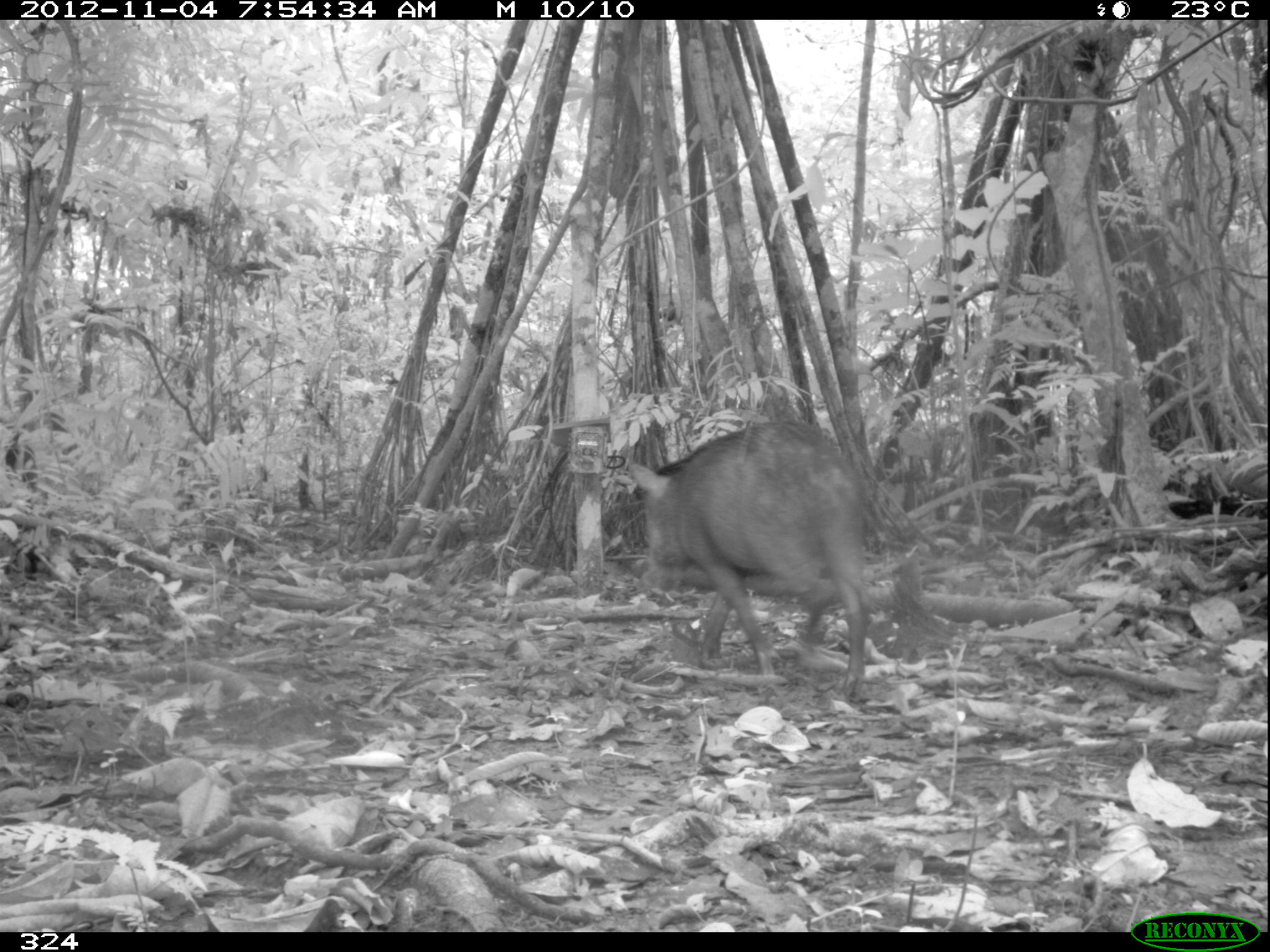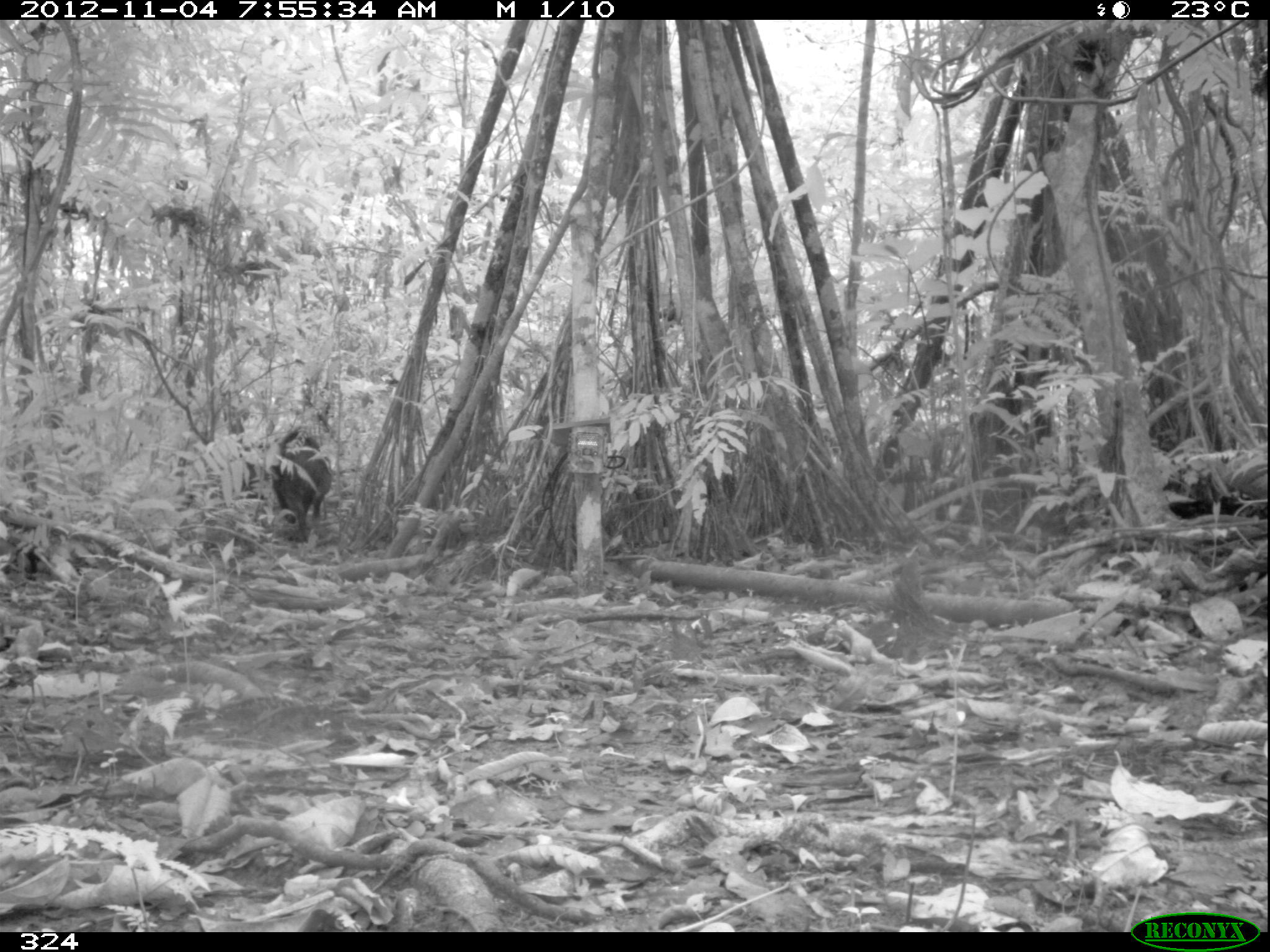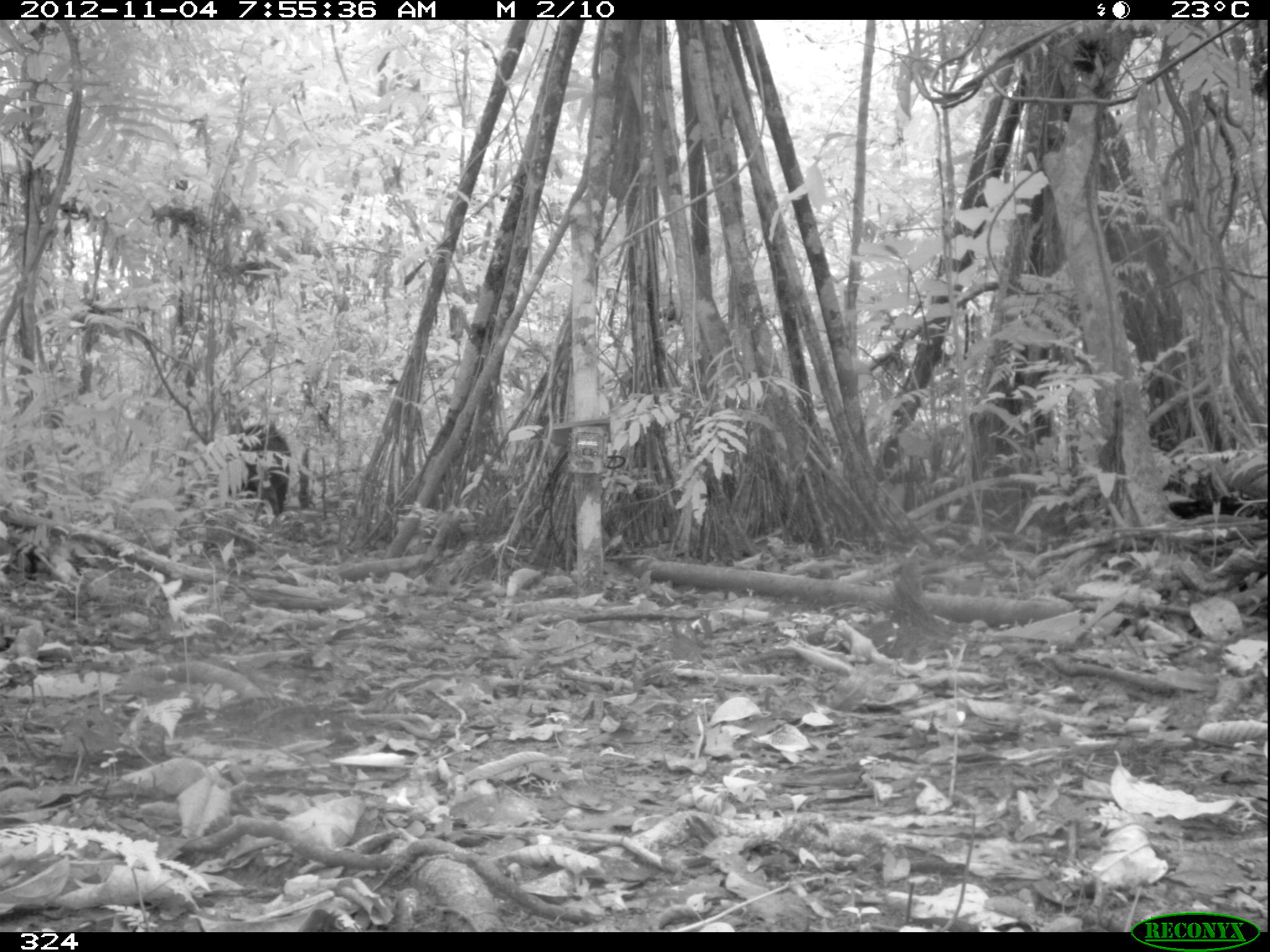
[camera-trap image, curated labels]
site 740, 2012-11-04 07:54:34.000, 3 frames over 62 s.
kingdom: Animalia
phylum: Chordata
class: Mammalia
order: Artiodactyla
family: Tayassuidae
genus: Tayassu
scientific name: Tayassu pecari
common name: white-lipped peccary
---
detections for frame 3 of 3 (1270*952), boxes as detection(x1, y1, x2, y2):
tayassu pecari: detection(229, 419, 307, 512)